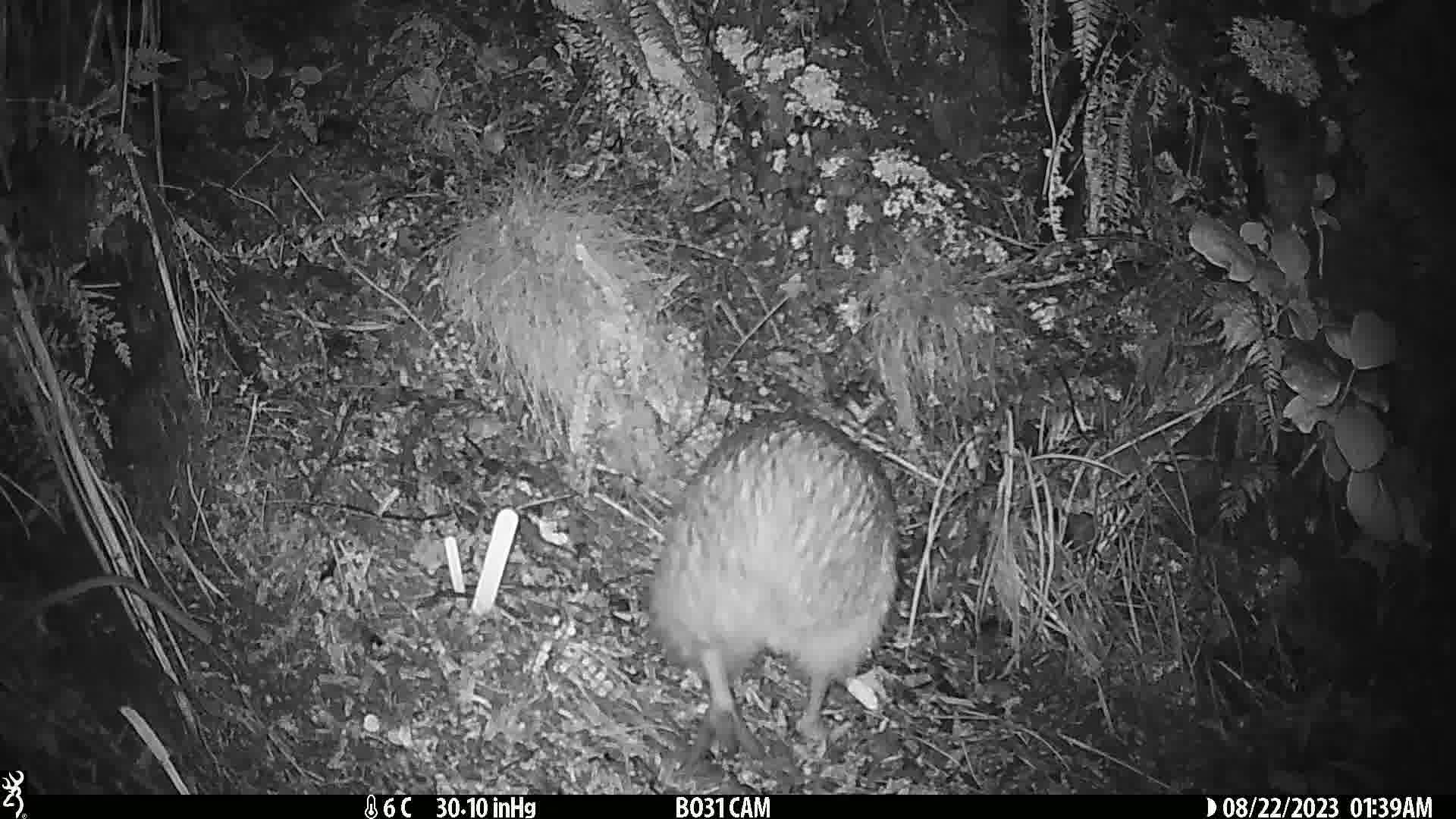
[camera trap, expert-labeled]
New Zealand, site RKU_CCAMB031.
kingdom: Animalia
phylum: Chordata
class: Aves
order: Apterygiformes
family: Apterygidae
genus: Apteryx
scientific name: Apteryx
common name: kiwi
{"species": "kiwi (Apteryx)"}